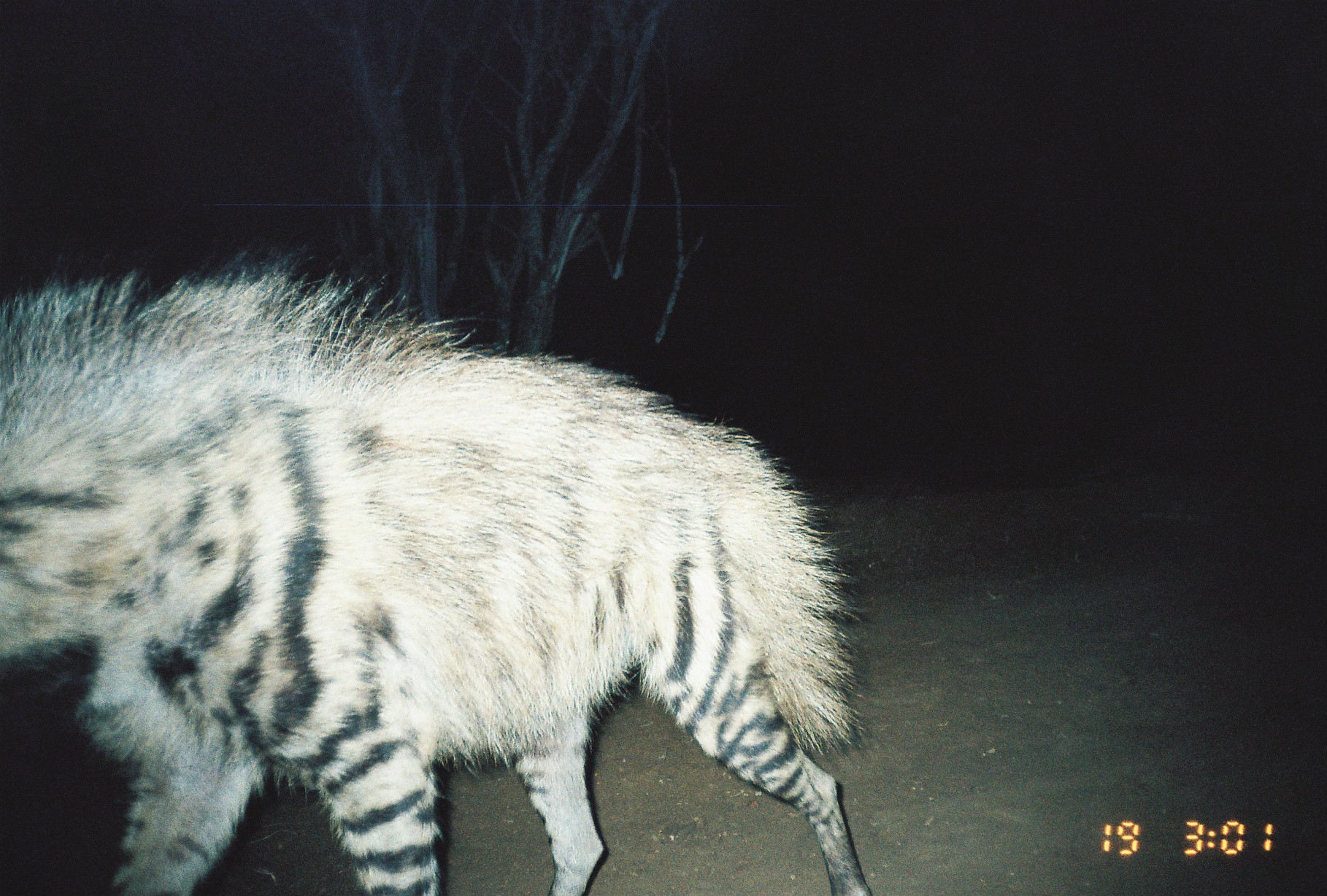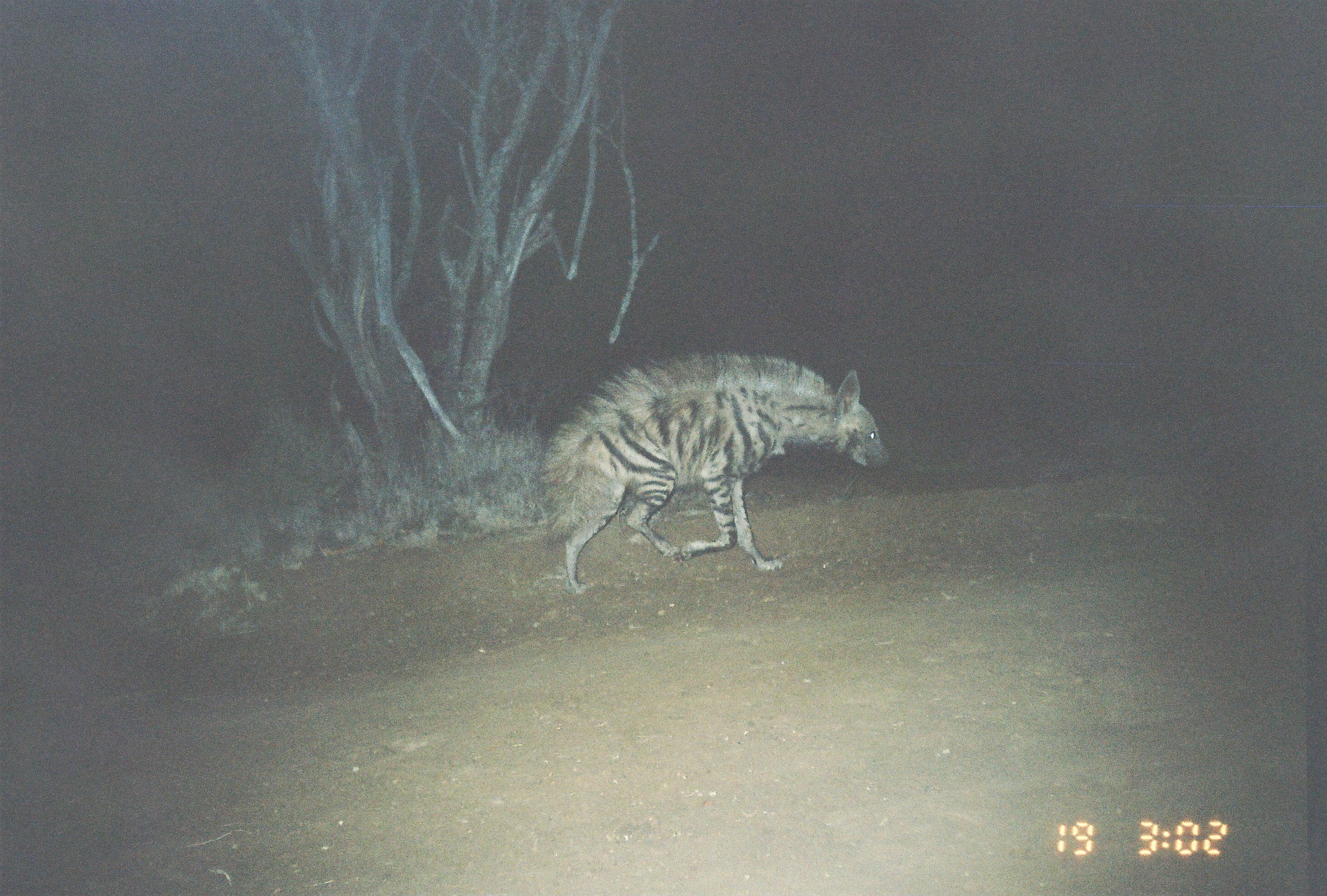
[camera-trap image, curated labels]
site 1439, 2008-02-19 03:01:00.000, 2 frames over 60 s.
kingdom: Animalia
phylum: Chordata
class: Mammalia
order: Carnivora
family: Hyaenidae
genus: Hyaena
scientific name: Hyaena hyaena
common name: striped hyena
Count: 1.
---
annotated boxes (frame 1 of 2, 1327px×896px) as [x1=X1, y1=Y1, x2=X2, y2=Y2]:
hyaena hyaena: [x1=0, y1=263, x2=873, y2=896]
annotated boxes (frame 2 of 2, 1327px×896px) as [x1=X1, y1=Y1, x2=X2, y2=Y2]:
hyaena hyaena: [x1=534, y1=350, x2=891, y2=595]